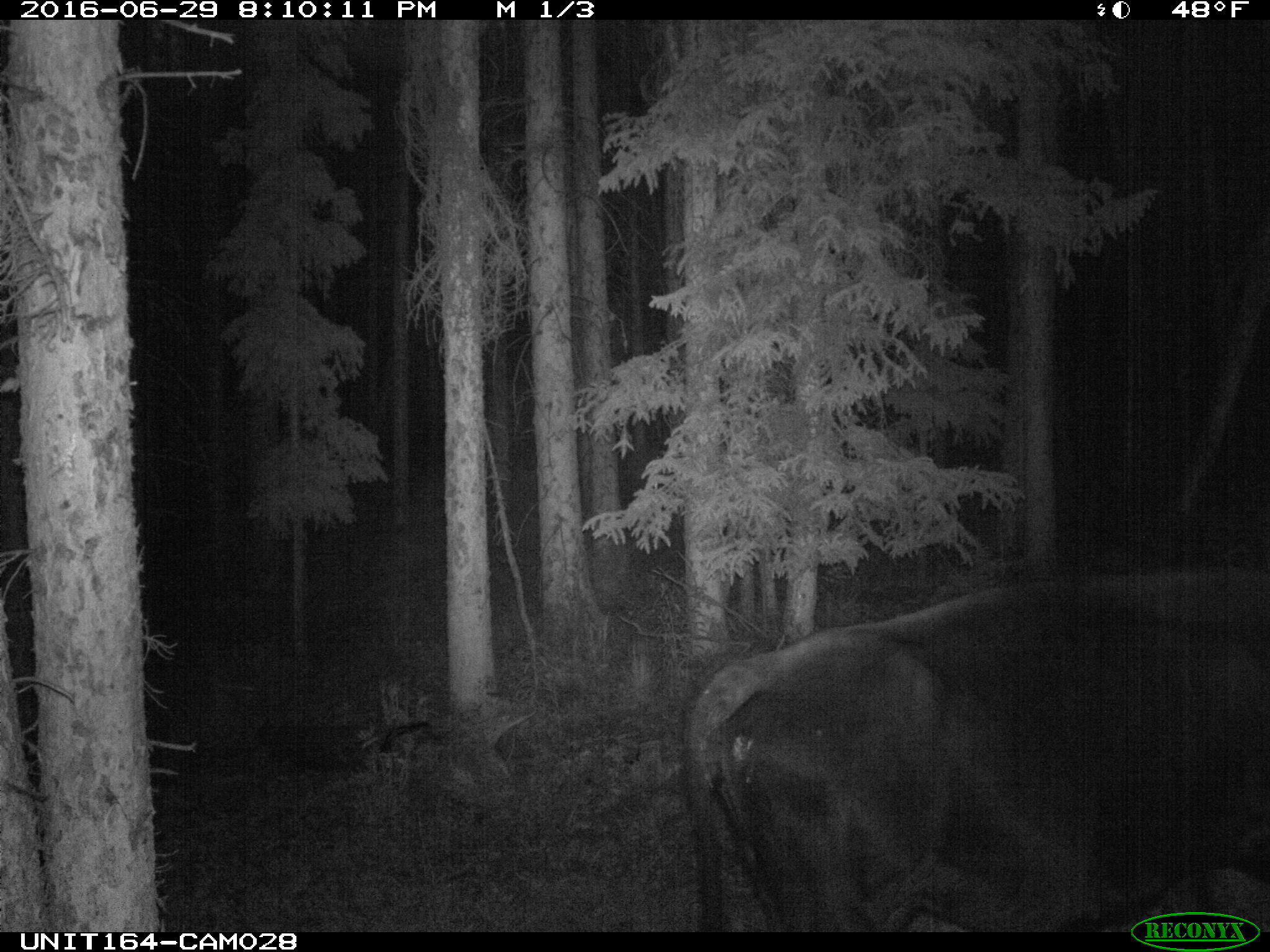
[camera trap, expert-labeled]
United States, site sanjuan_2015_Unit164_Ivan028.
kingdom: Animalia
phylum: Chordata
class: Mammalia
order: Artiodactyla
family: Bovidae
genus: Bos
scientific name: Bos taurus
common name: domestic cow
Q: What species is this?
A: Bos taurus (domestic cow).